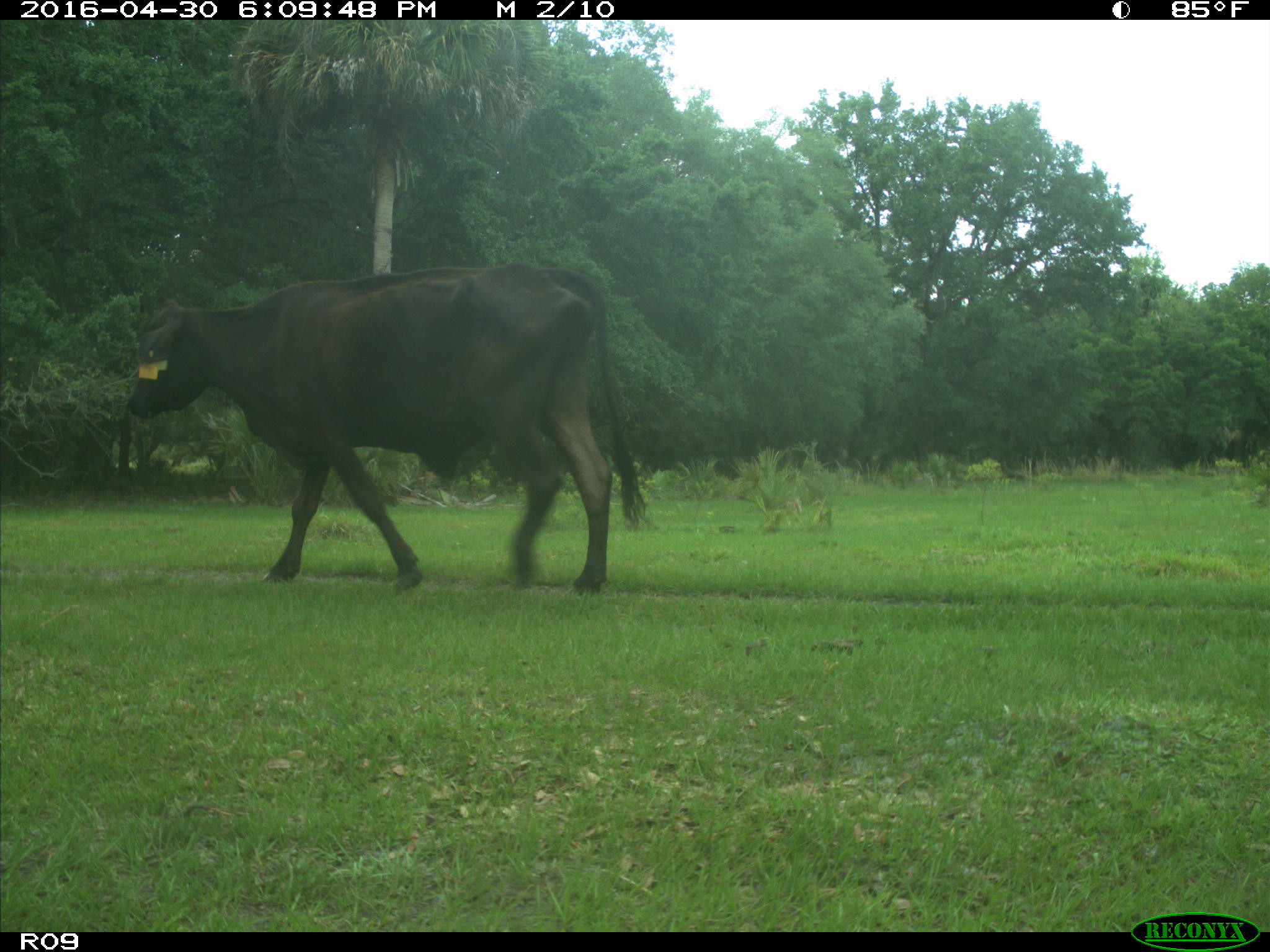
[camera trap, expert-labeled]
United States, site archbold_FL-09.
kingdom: Animalia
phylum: Chordata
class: Mammalia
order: Artiodactyla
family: Bovidae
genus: Bos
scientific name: Bos taurus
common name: domestic cow